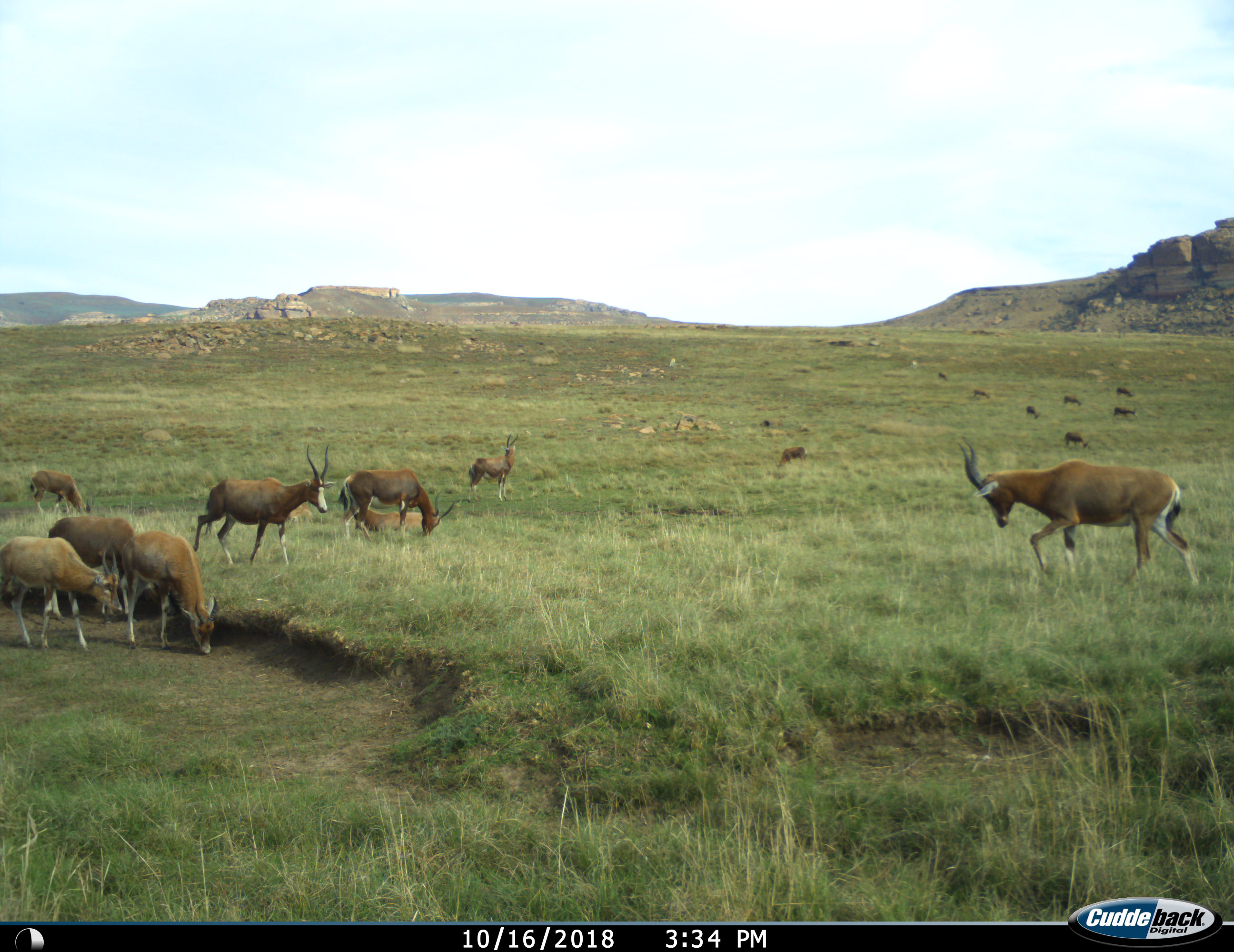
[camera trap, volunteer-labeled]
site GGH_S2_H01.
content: unidentified animal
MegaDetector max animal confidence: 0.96